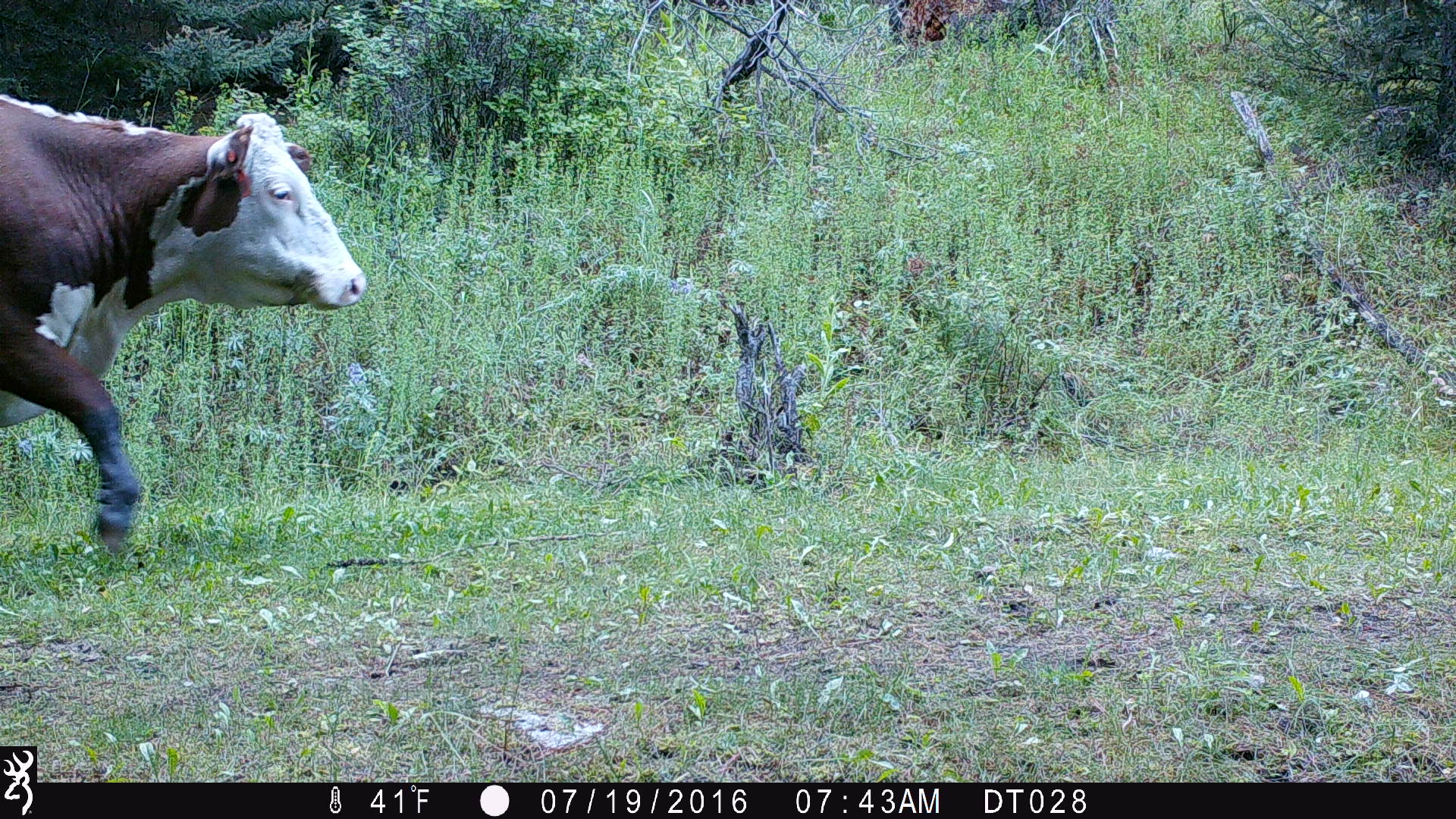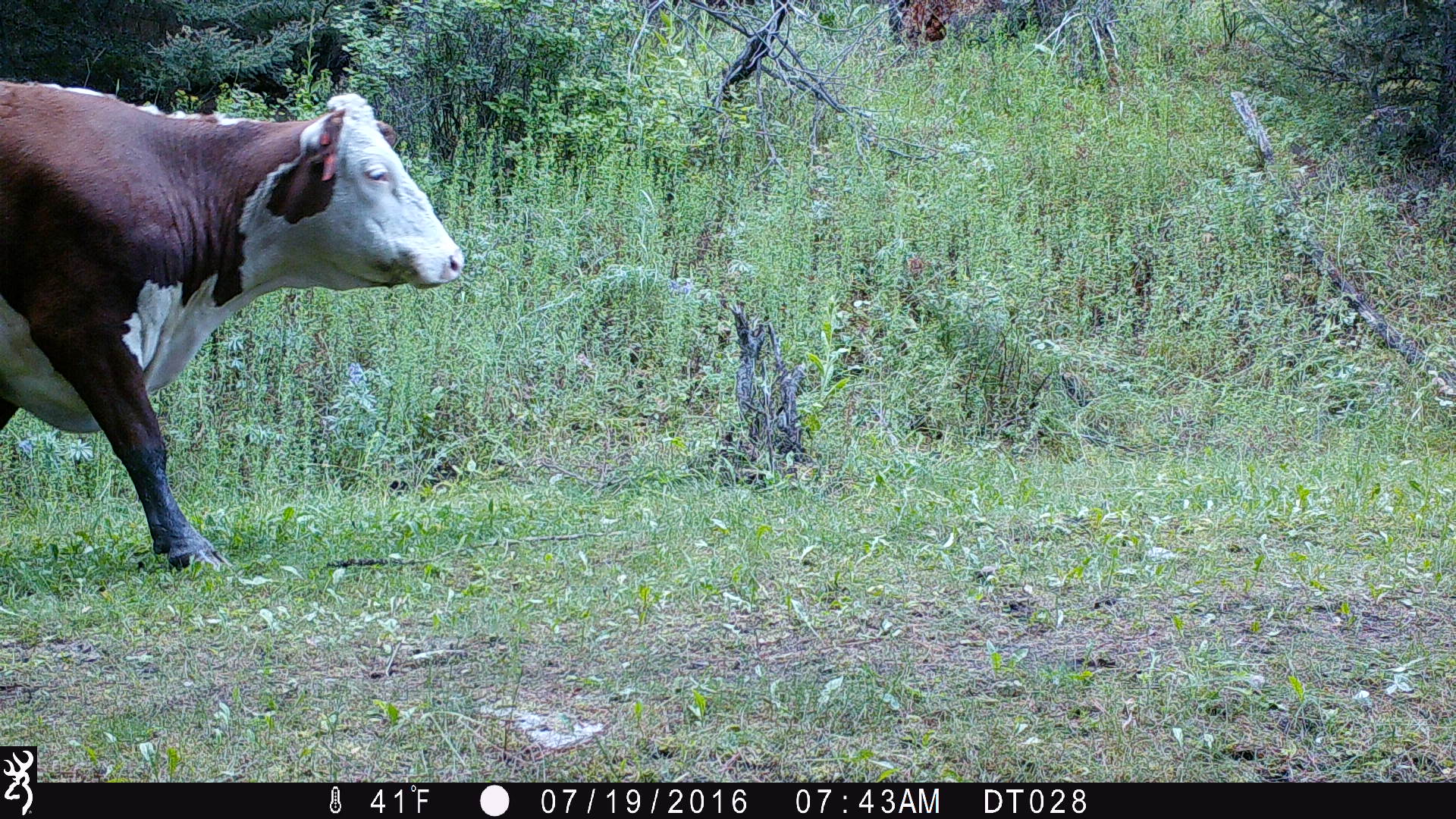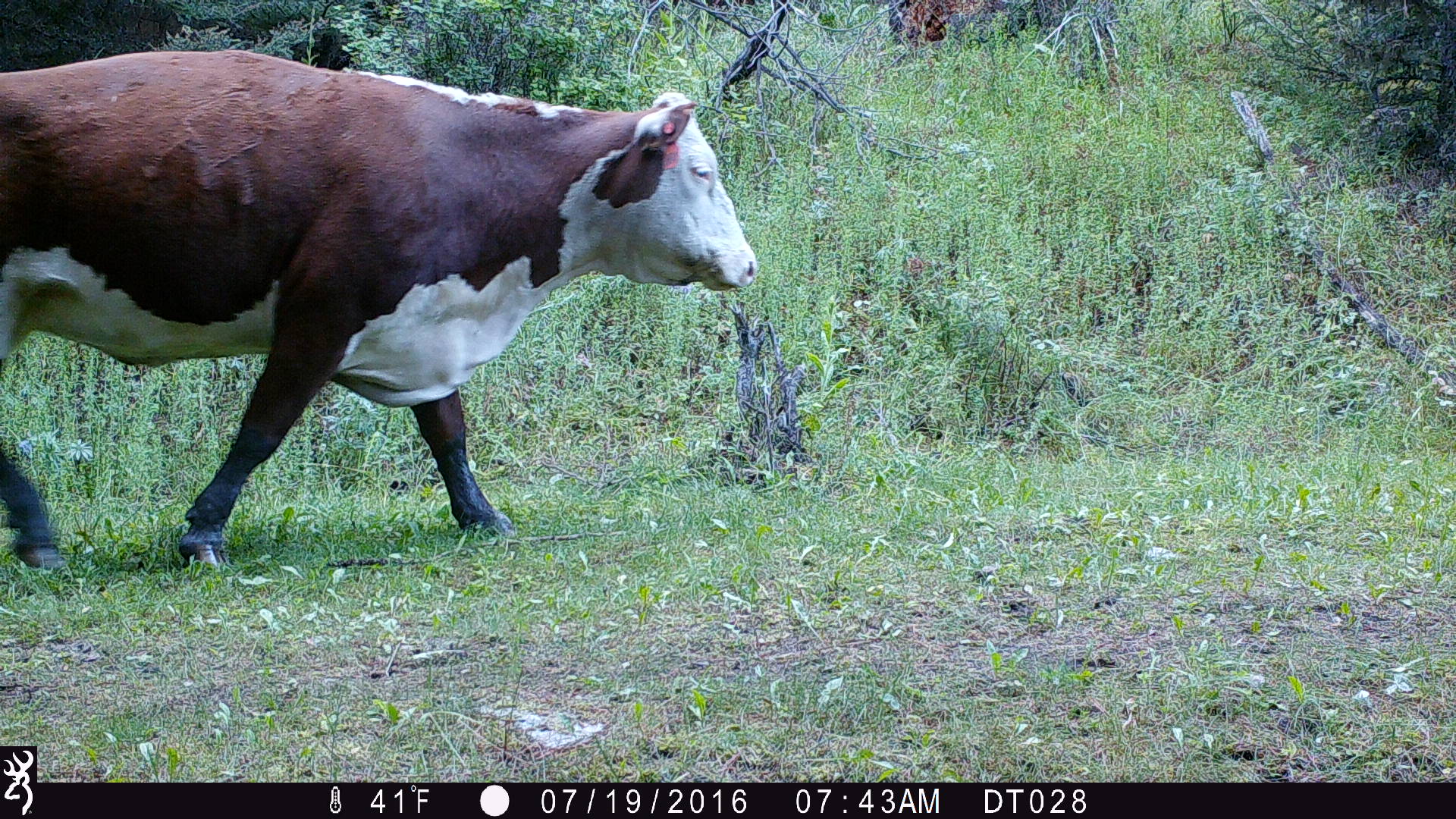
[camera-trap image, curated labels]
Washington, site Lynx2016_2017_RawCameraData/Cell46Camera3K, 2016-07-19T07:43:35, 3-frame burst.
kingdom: Animalia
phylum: Chordata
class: Mammalia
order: Artiodactyla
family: Bovidae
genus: Bos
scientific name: Bos taurus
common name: domestic cattle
Domestic cattle (Bos taurus). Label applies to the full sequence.